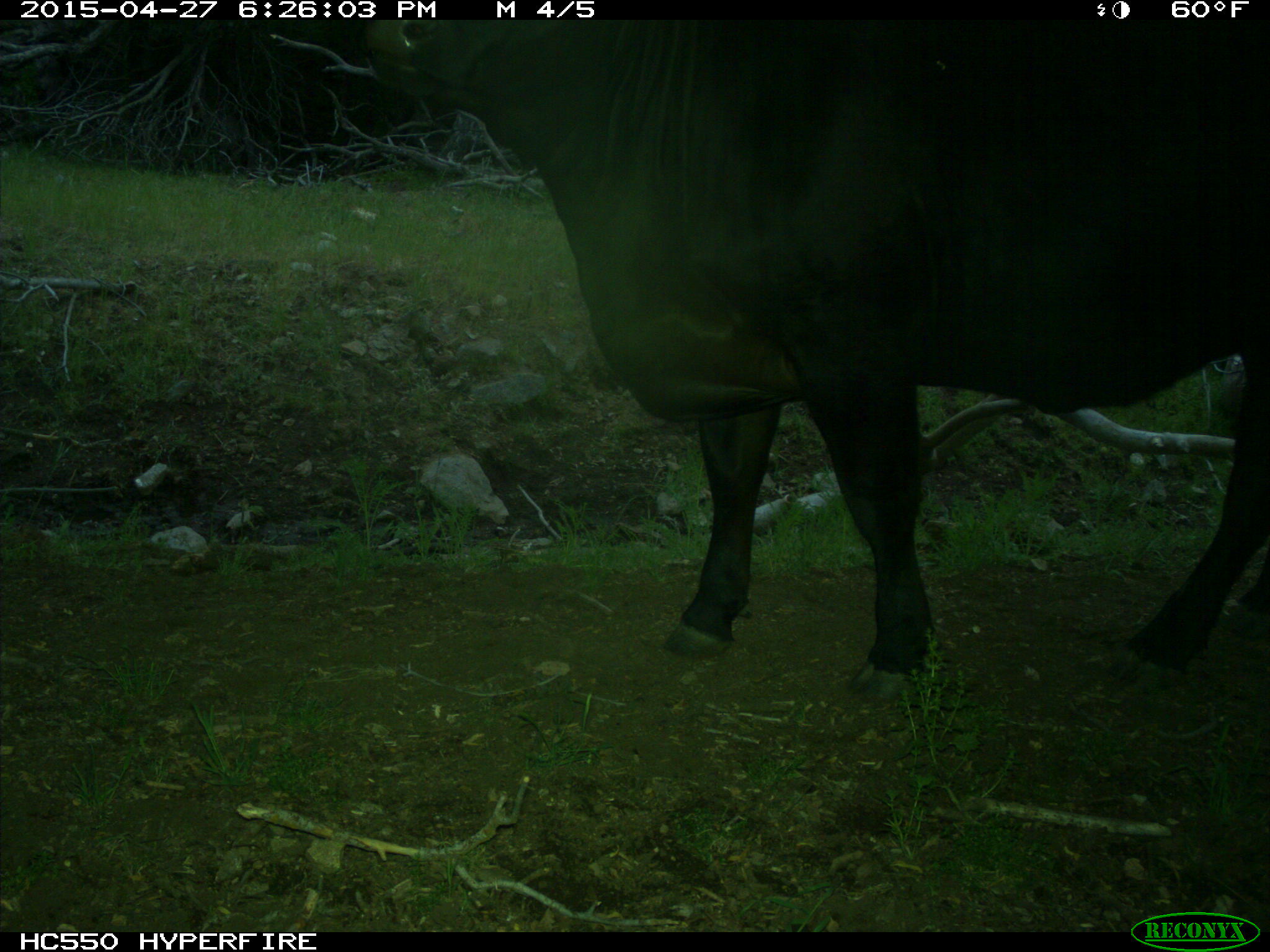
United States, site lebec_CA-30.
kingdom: Animalia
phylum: Chordata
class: Mammalia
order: Artiodactyla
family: Bovidae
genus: Bos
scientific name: Bos taurus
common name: domestic cow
Bos taurus (domestic cow).